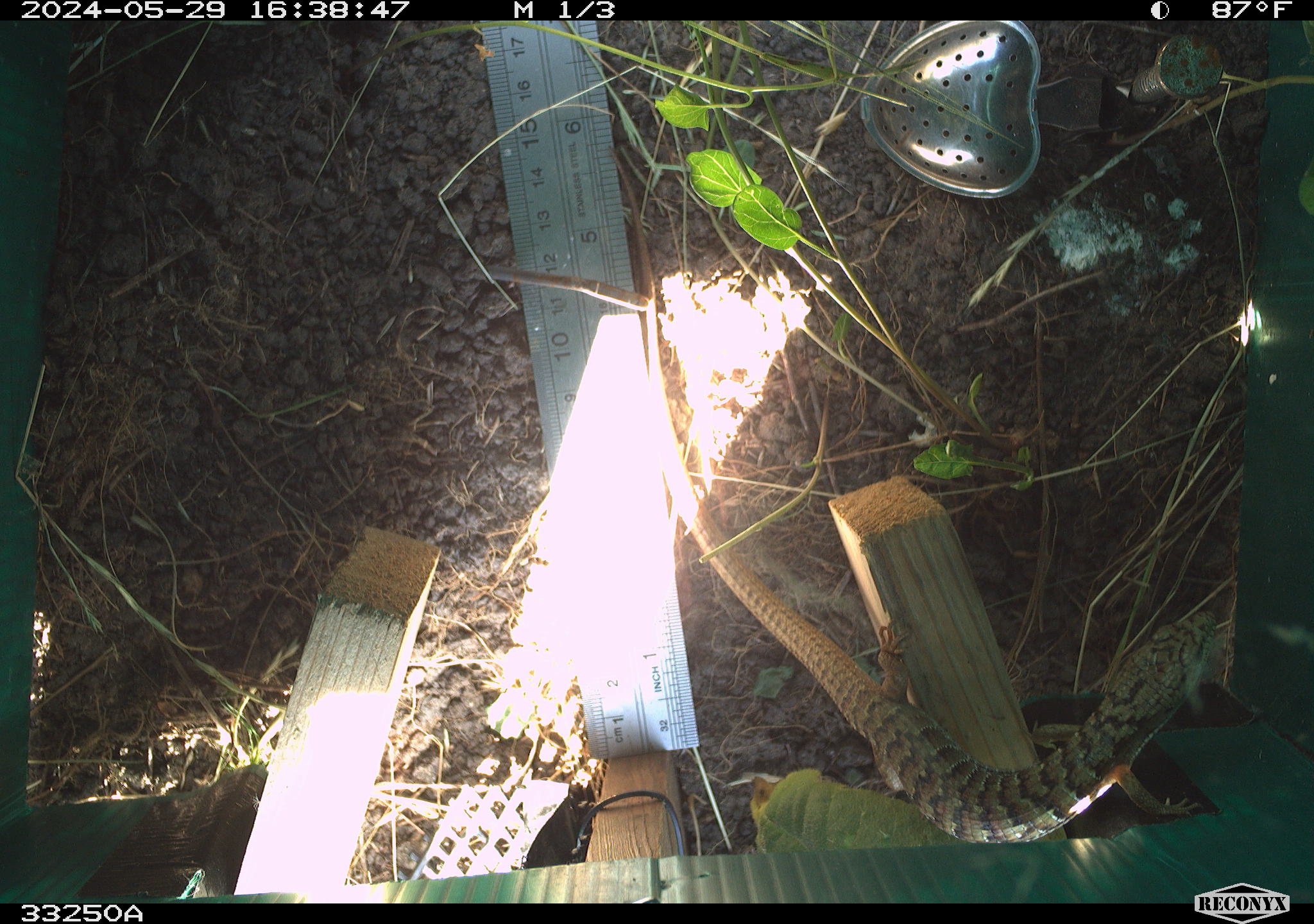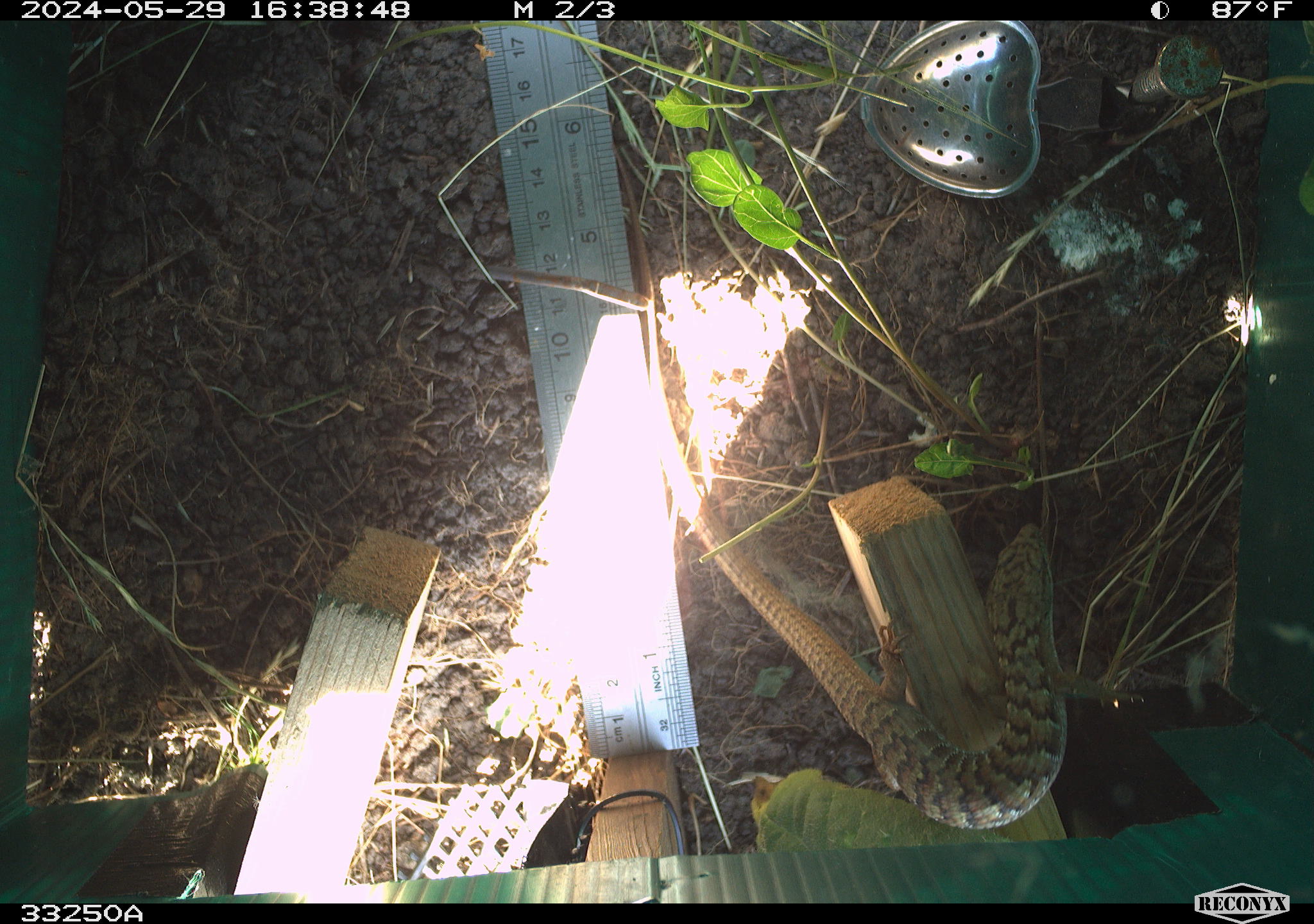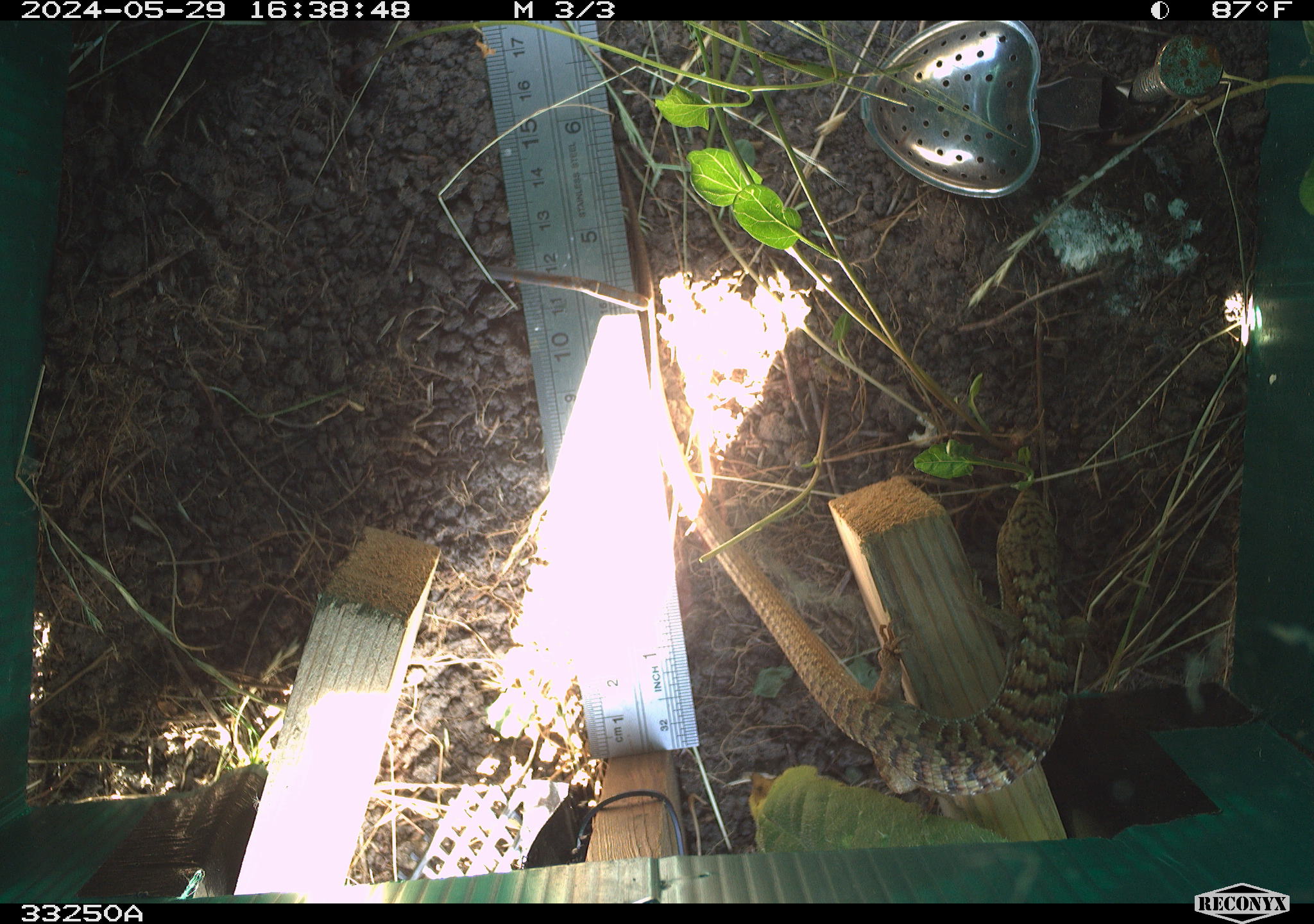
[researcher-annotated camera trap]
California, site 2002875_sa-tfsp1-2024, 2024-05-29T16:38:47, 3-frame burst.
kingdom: Animalia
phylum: Chordata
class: Reptilia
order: Squamata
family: Anguidae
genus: Elgaria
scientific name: Elgaria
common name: alligator lizards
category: elgaria species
Elgaria species (alligator lizards) (Elgaria).